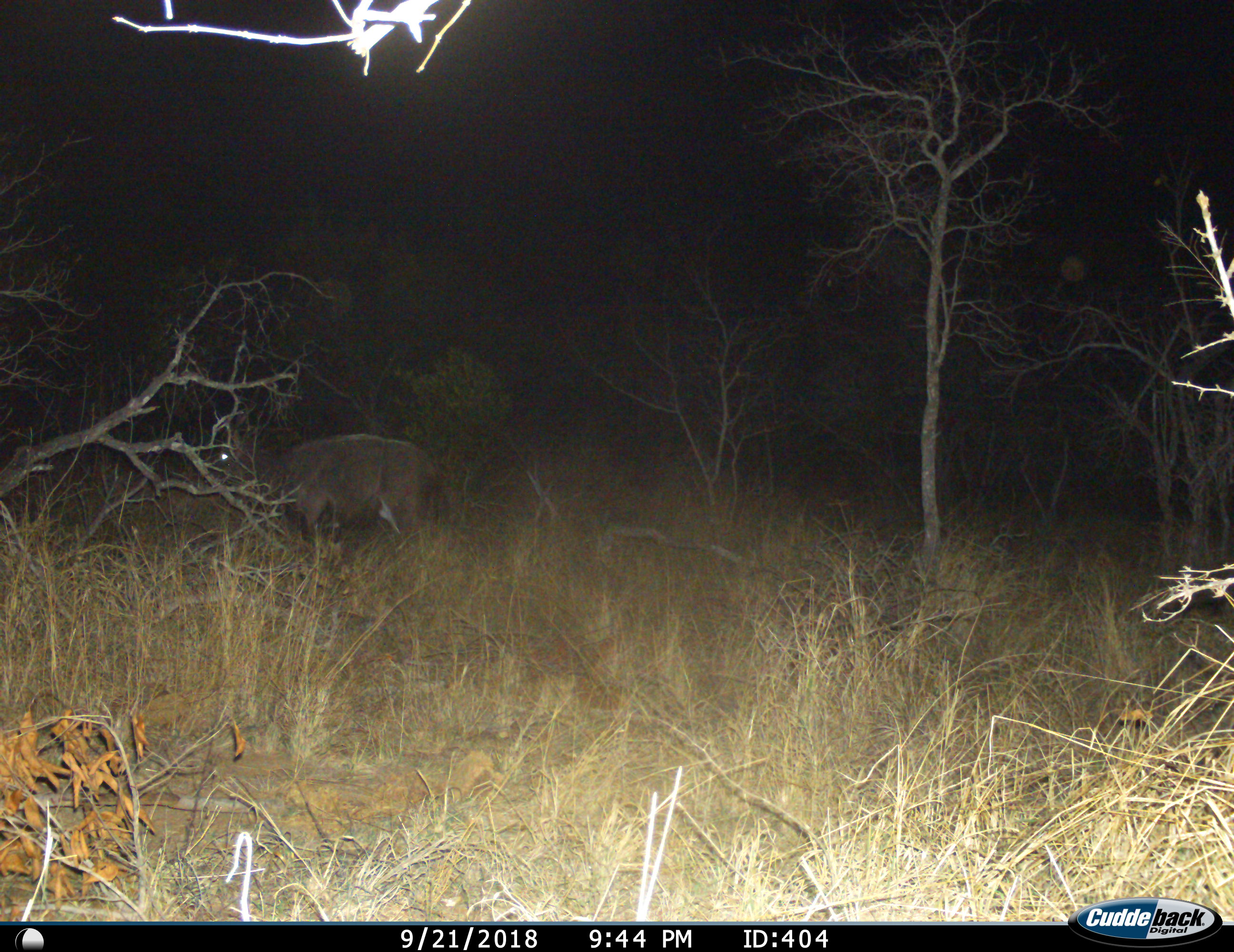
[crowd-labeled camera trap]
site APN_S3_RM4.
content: unidentified animal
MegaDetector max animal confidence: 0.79